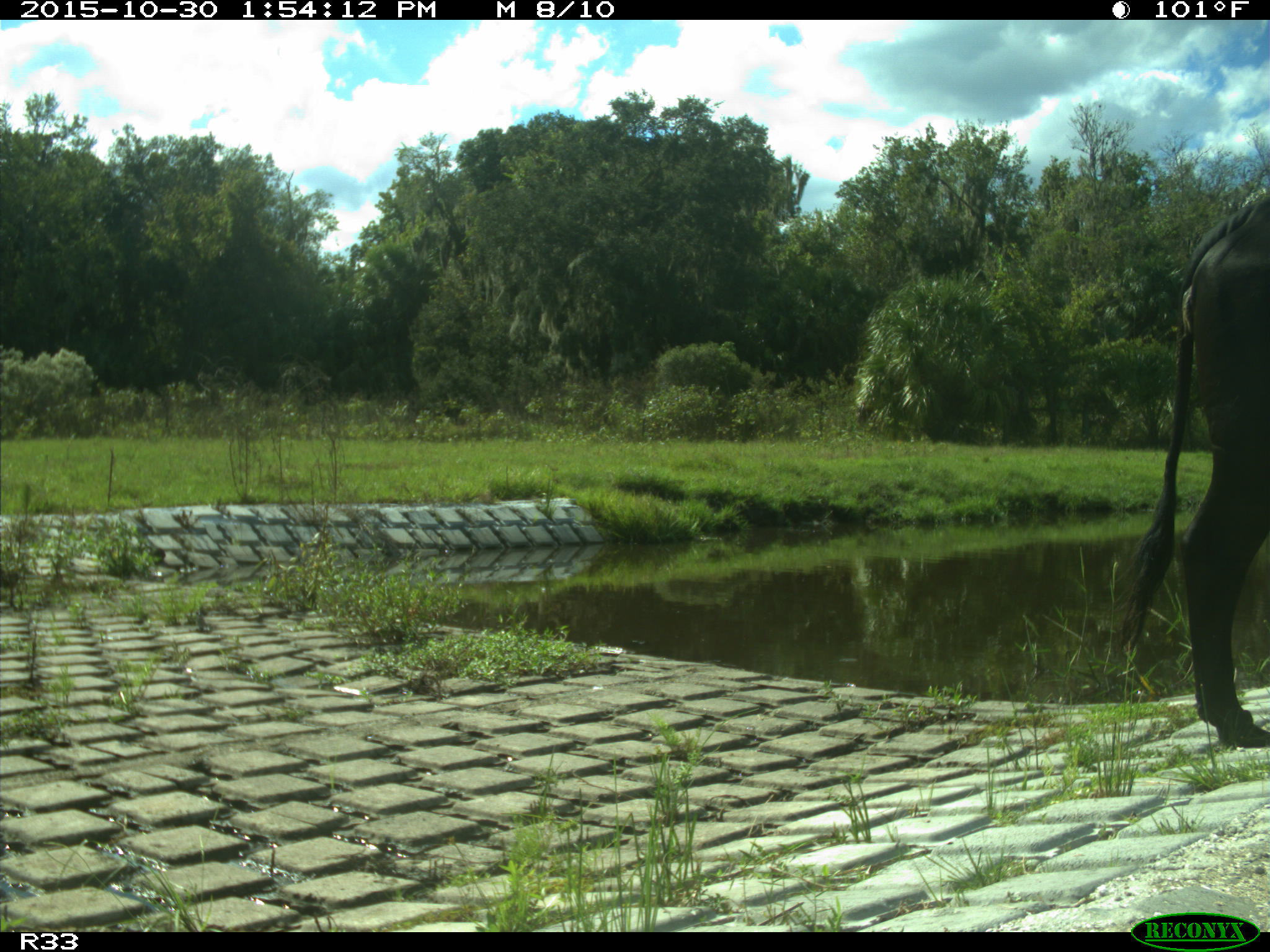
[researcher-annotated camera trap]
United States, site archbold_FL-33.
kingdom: Animalia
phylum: Chordata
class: Mammalia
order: Artiodactyla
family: Bovidae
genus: Bos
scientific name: Bos taurus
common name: domestic cow